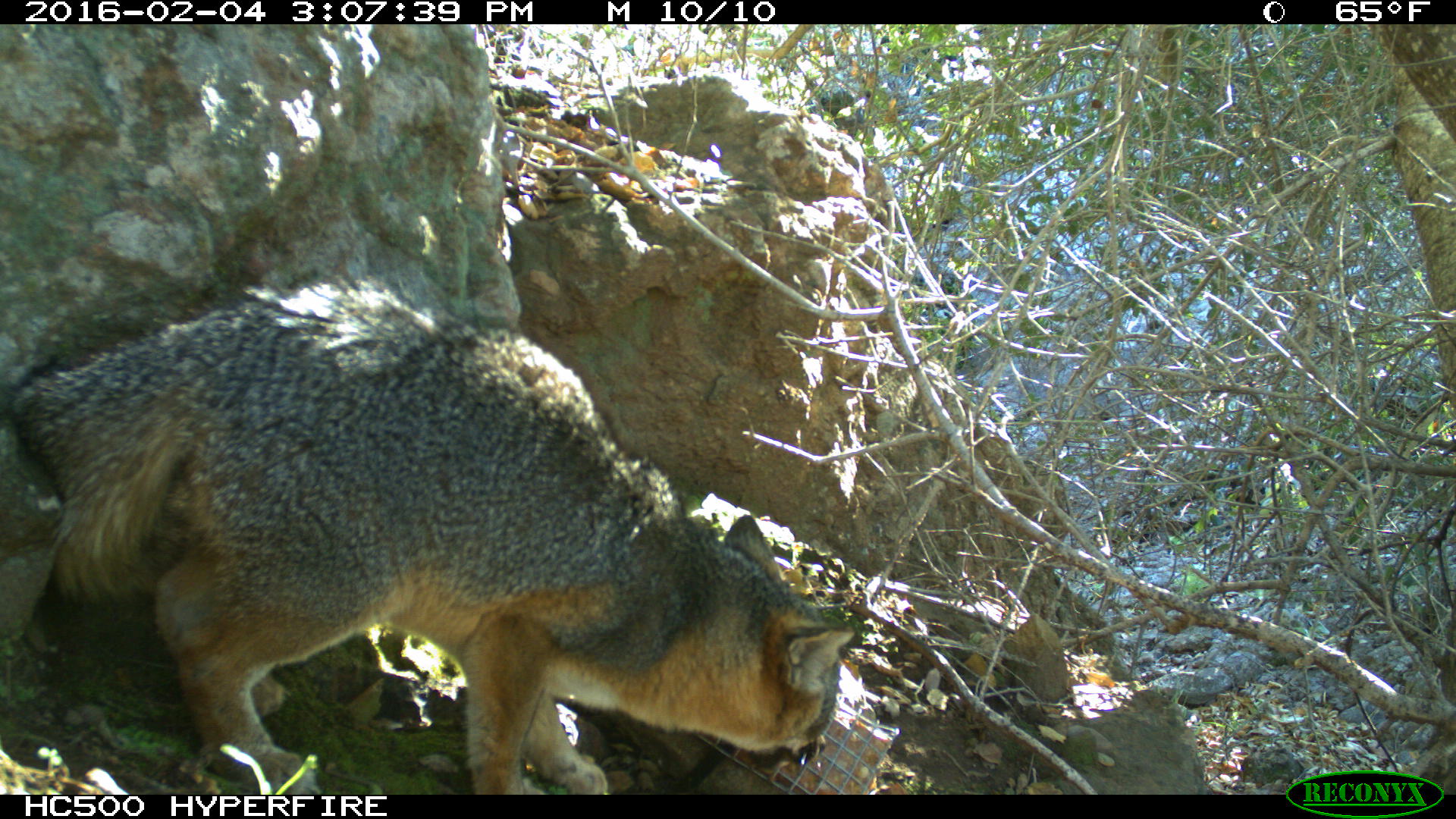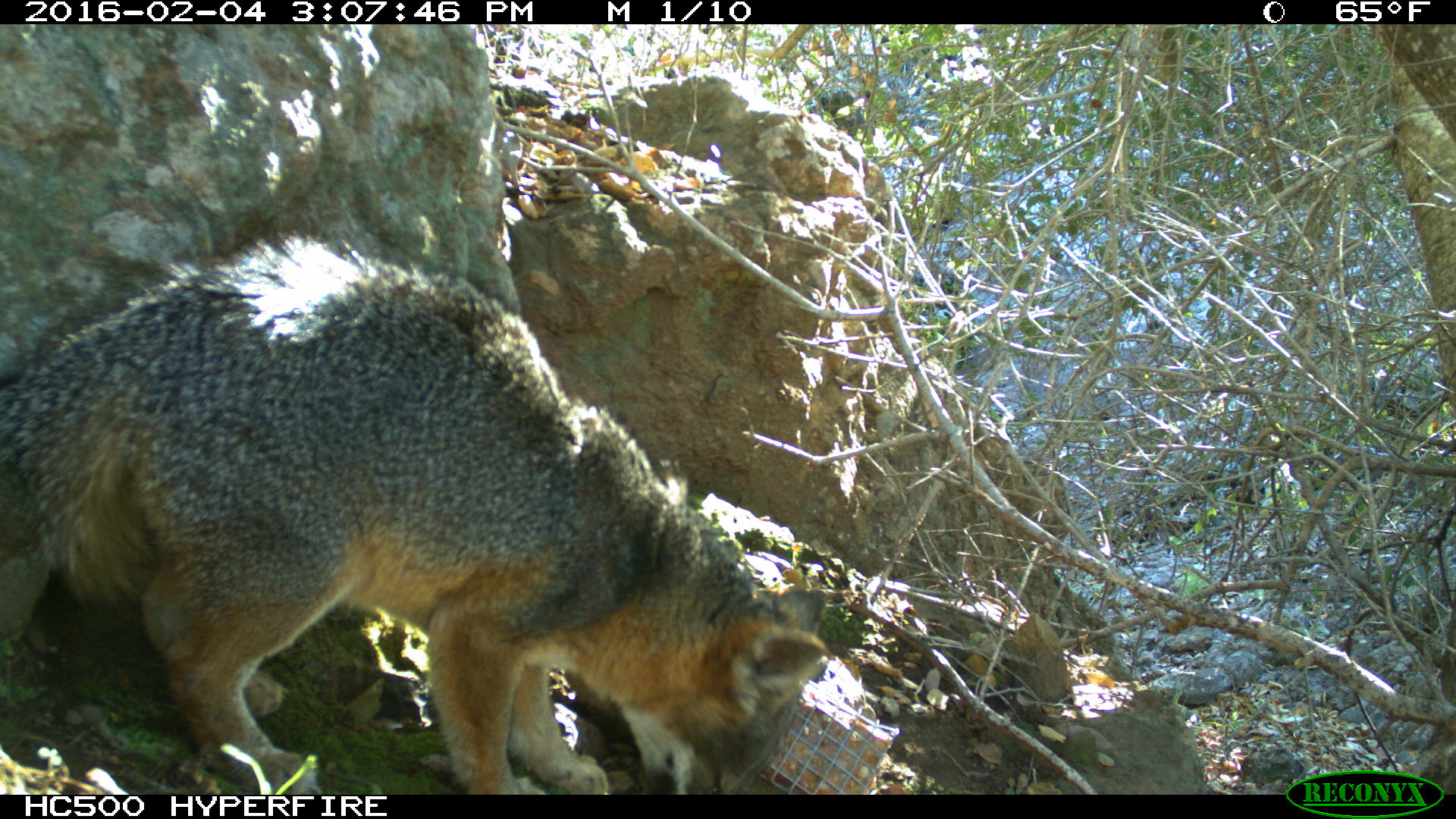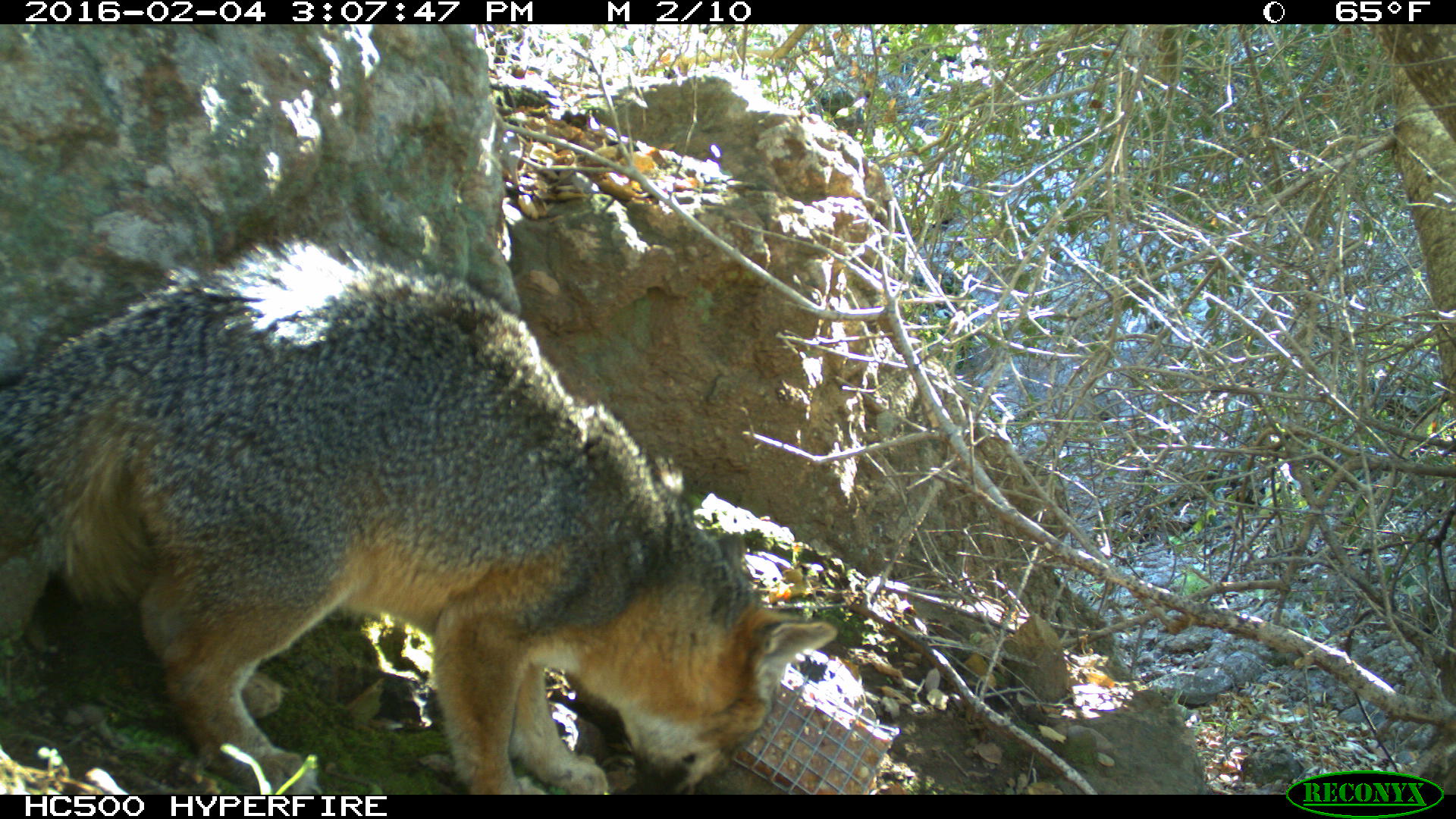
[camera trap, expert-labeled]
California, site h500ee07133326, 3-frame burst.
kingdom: Animalia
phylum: Chordata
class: Mammalia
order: Carnivora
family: Canidae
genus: Urocyon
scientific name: Urocyon littoralis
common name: island fox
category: fox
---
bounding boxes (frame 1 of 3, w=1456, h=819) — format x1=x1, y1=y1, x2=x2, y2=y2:
fox: x1=5, y1=276, x2=857, y2=793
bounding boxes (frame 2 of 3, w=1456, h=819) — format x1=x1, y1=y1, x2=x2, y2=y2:
fox: x1=0, y1=235, x2=827, y2=793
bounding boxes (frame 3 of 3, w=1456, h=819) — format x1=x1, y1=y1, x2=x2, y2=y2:
fox: x1=0, y1=229, x2=838, y2=794